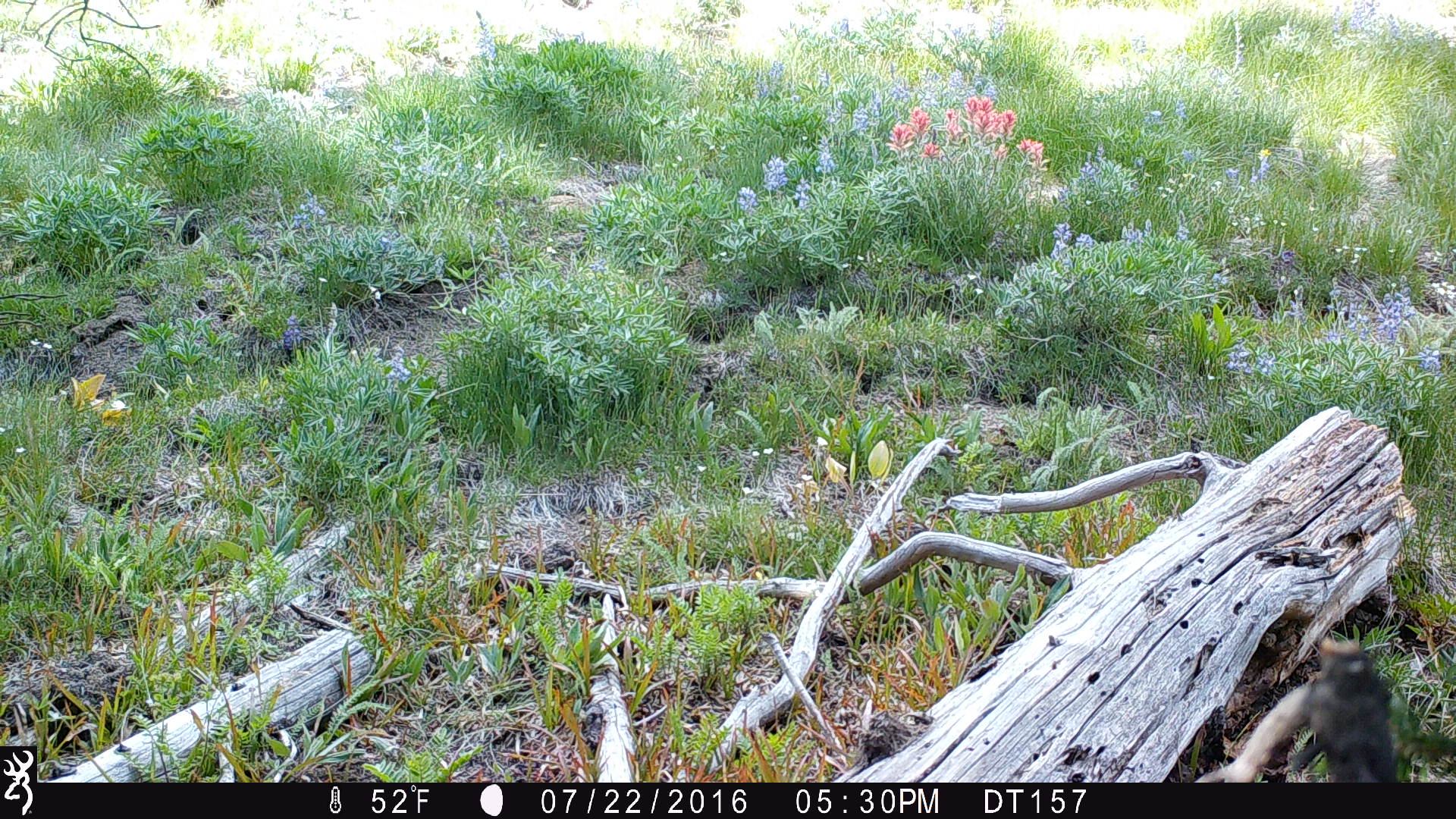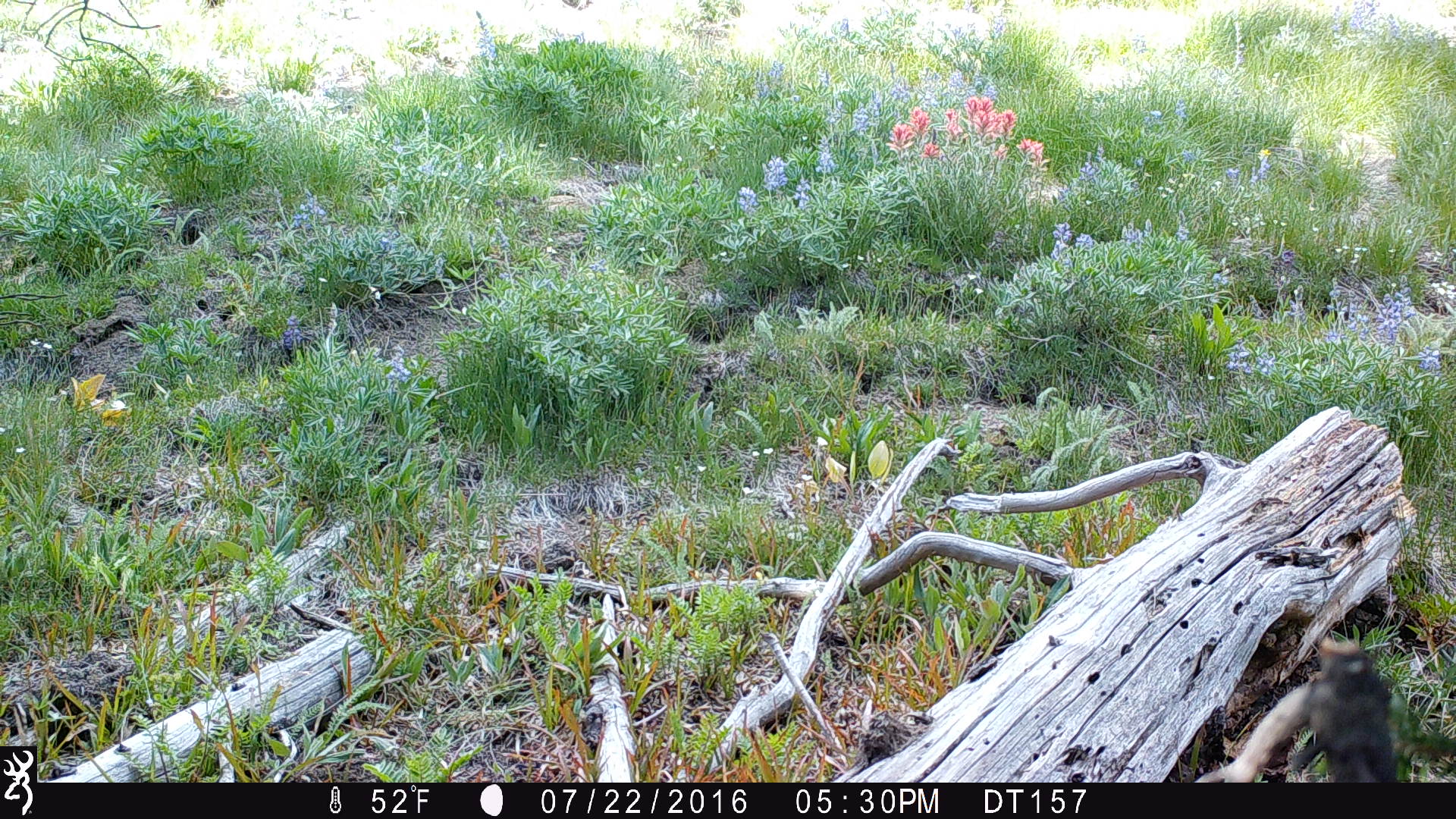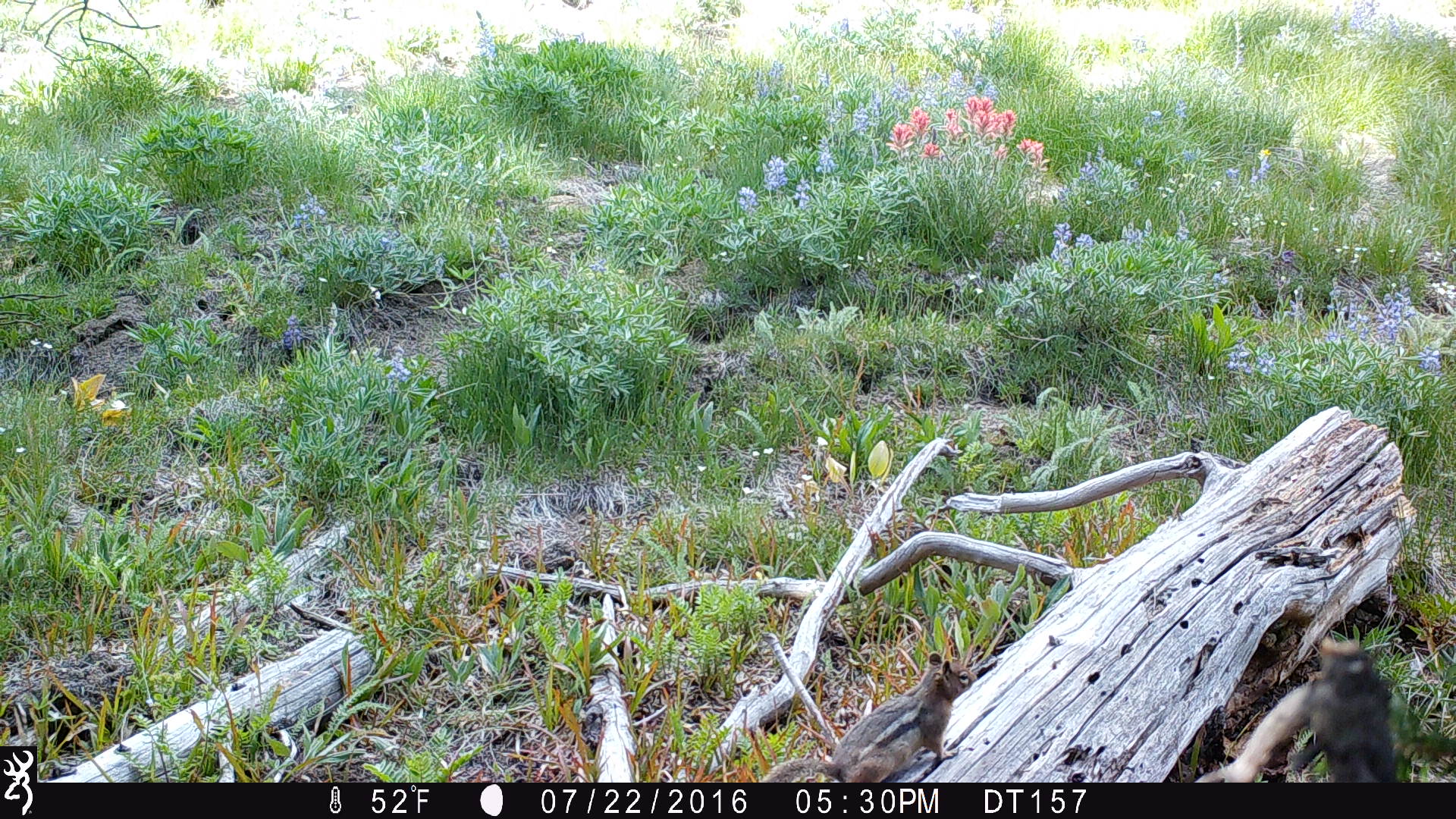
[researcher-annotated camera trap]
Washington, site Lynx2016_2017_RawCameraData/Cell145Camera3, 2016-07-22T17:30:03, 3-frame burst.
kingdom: Animalia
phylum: Chordata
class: Mammalia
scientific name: Mammalia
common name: small mammal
Small mammal (Mammalia). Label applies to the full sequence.